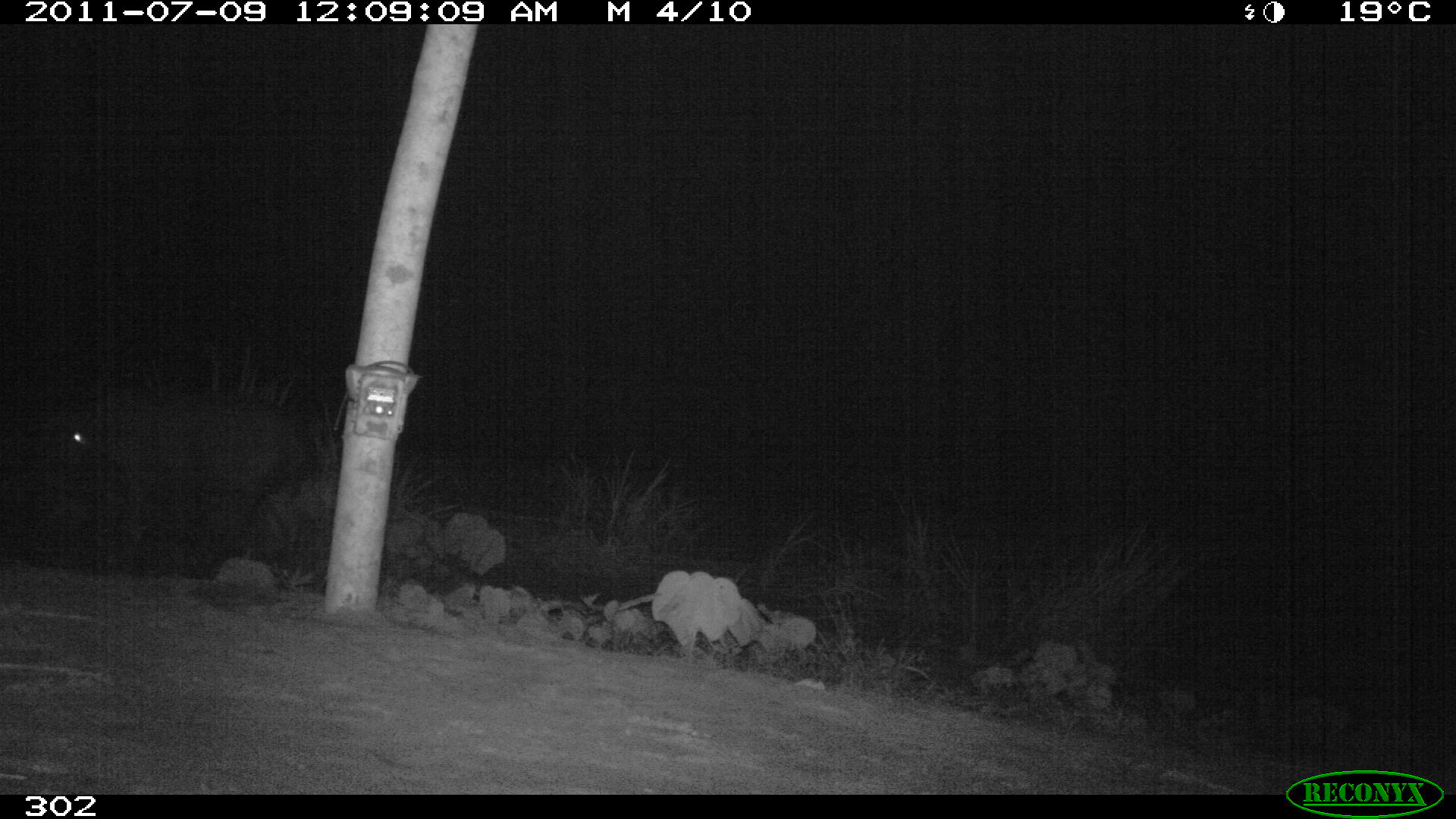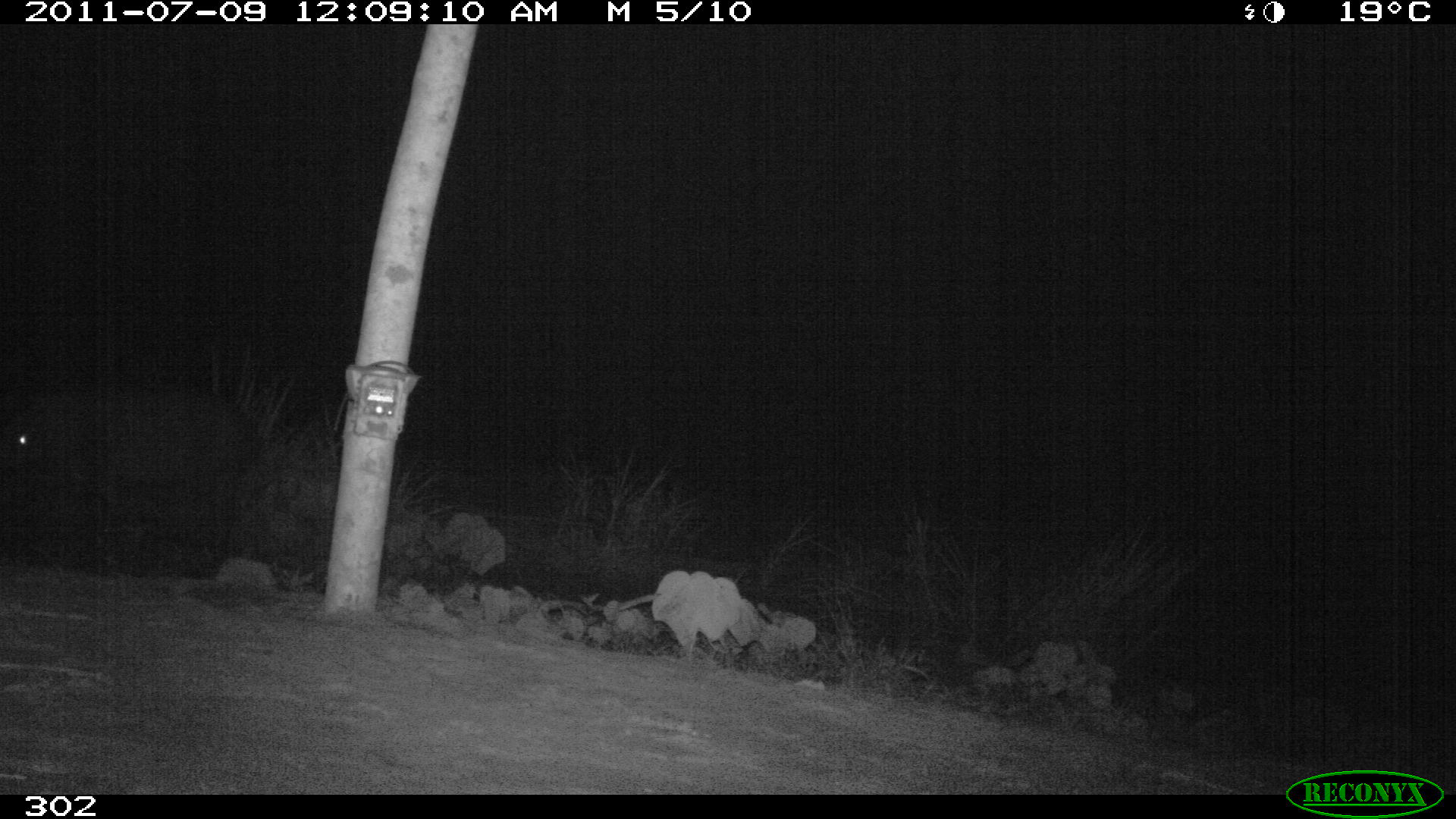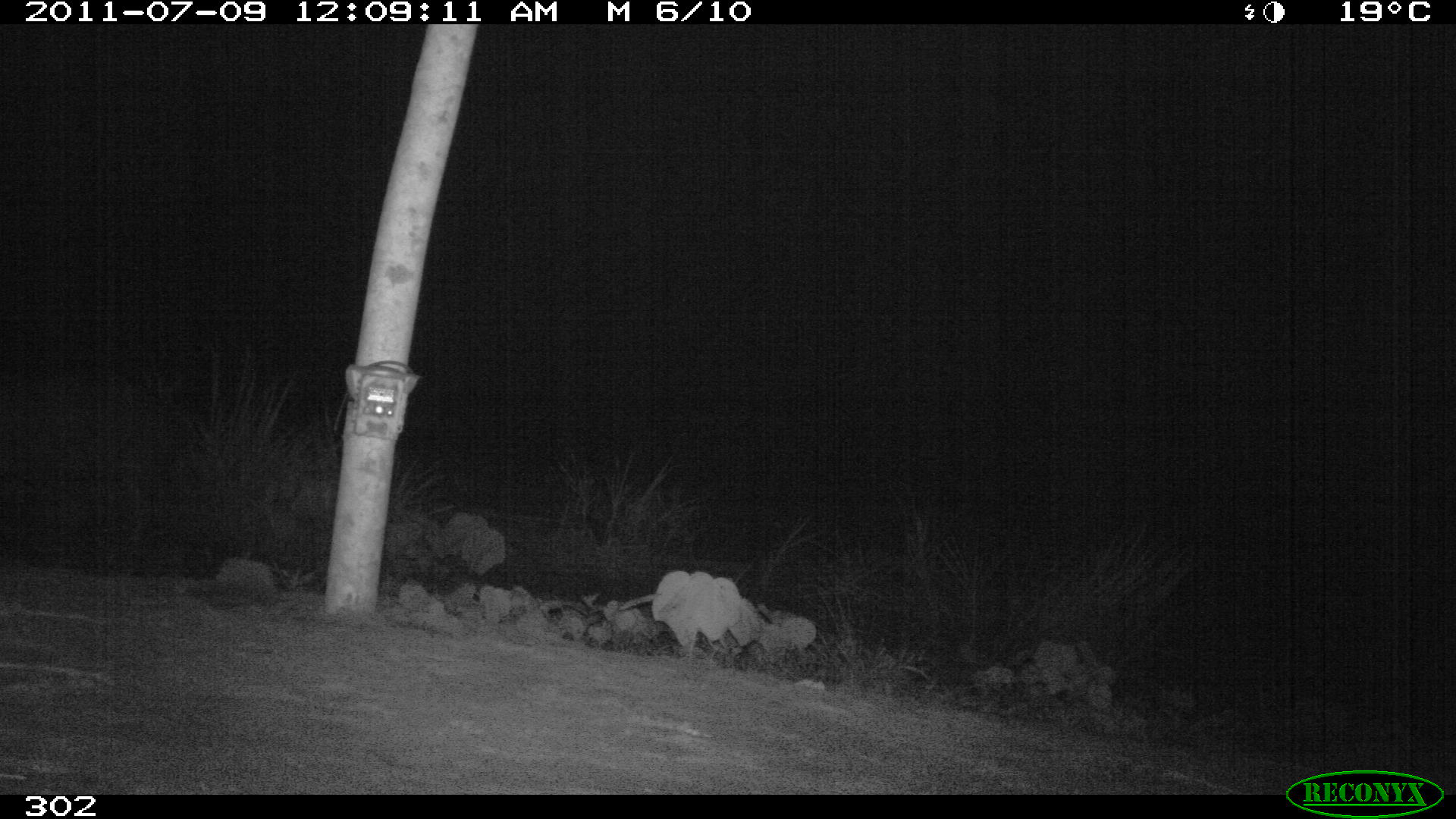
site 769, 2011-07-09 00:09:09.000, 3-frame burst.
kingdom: Animalia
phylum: Chordata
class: Mammalia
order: Perissodactyla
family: Tapiridae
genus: Tapirus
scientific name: Tapirus terrestris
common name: south american tapir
Tapirus terrestris (south american tapir).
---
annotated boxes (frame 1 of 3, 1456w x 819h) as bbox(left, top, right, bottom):
tapirus terrestris: bbox(18, 378, 319, 581)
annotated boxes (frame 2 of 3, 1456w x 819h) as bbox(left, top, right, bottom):
tapirus terrestris: bbox(2, 367, 268, 577)